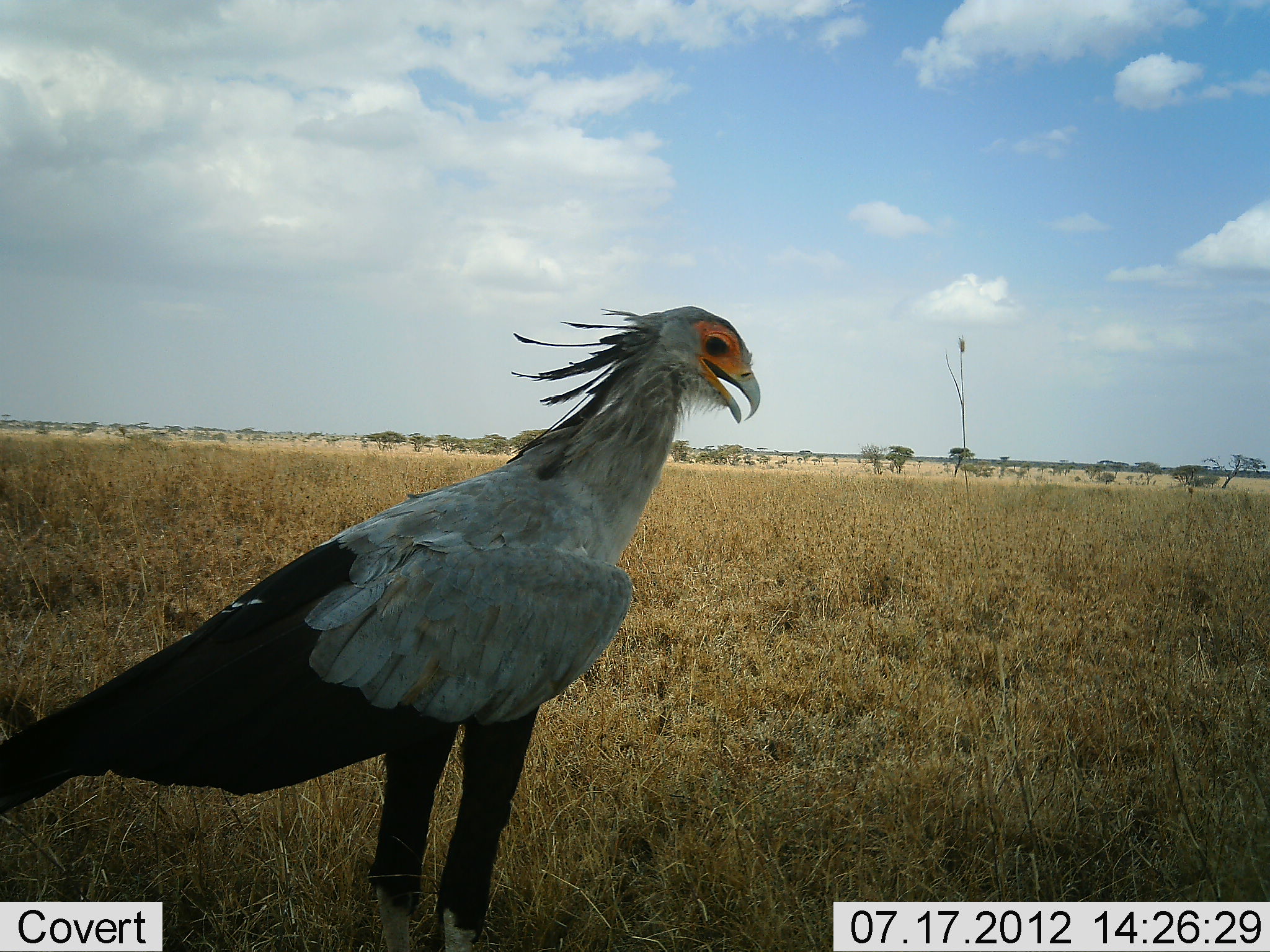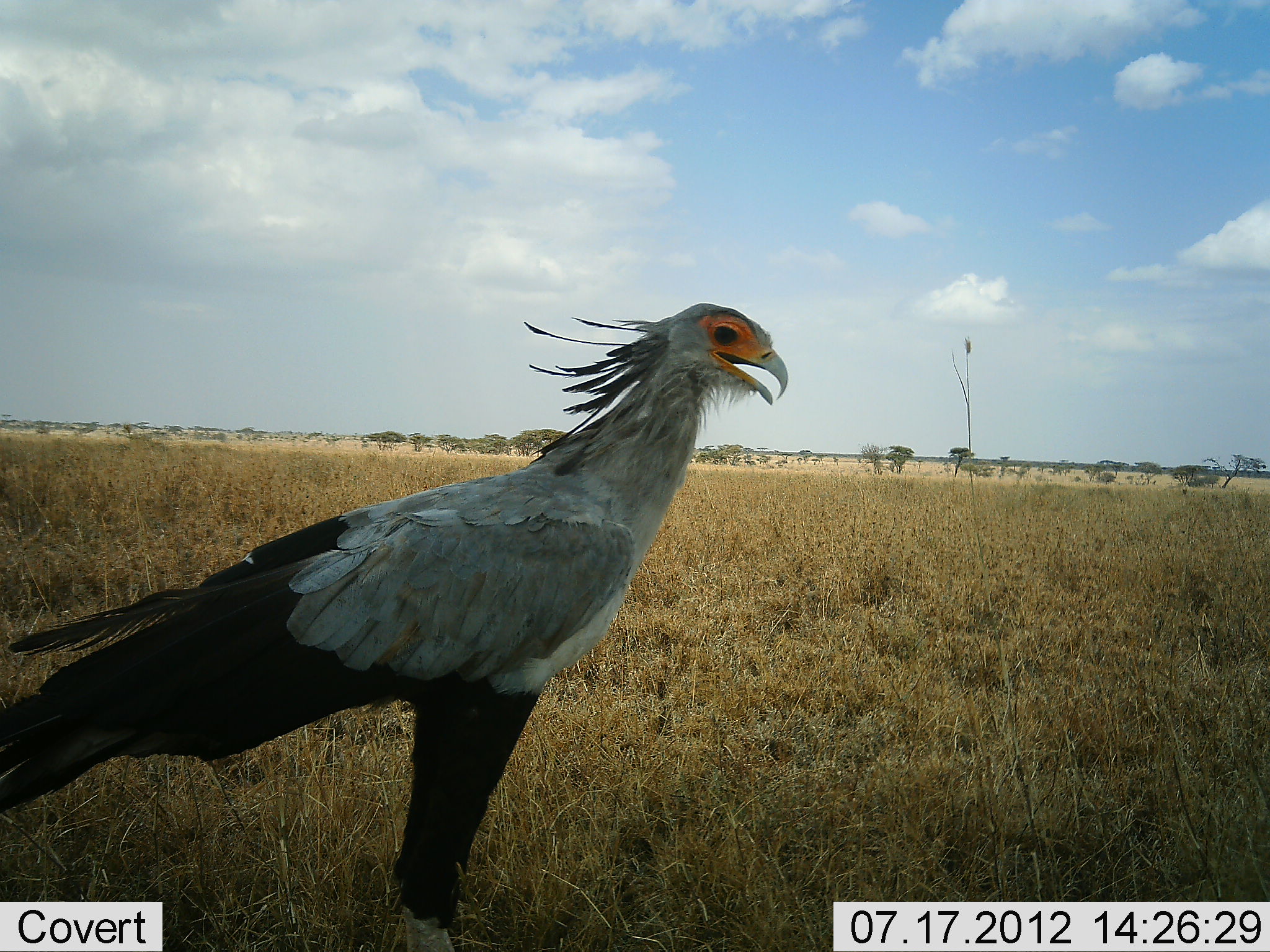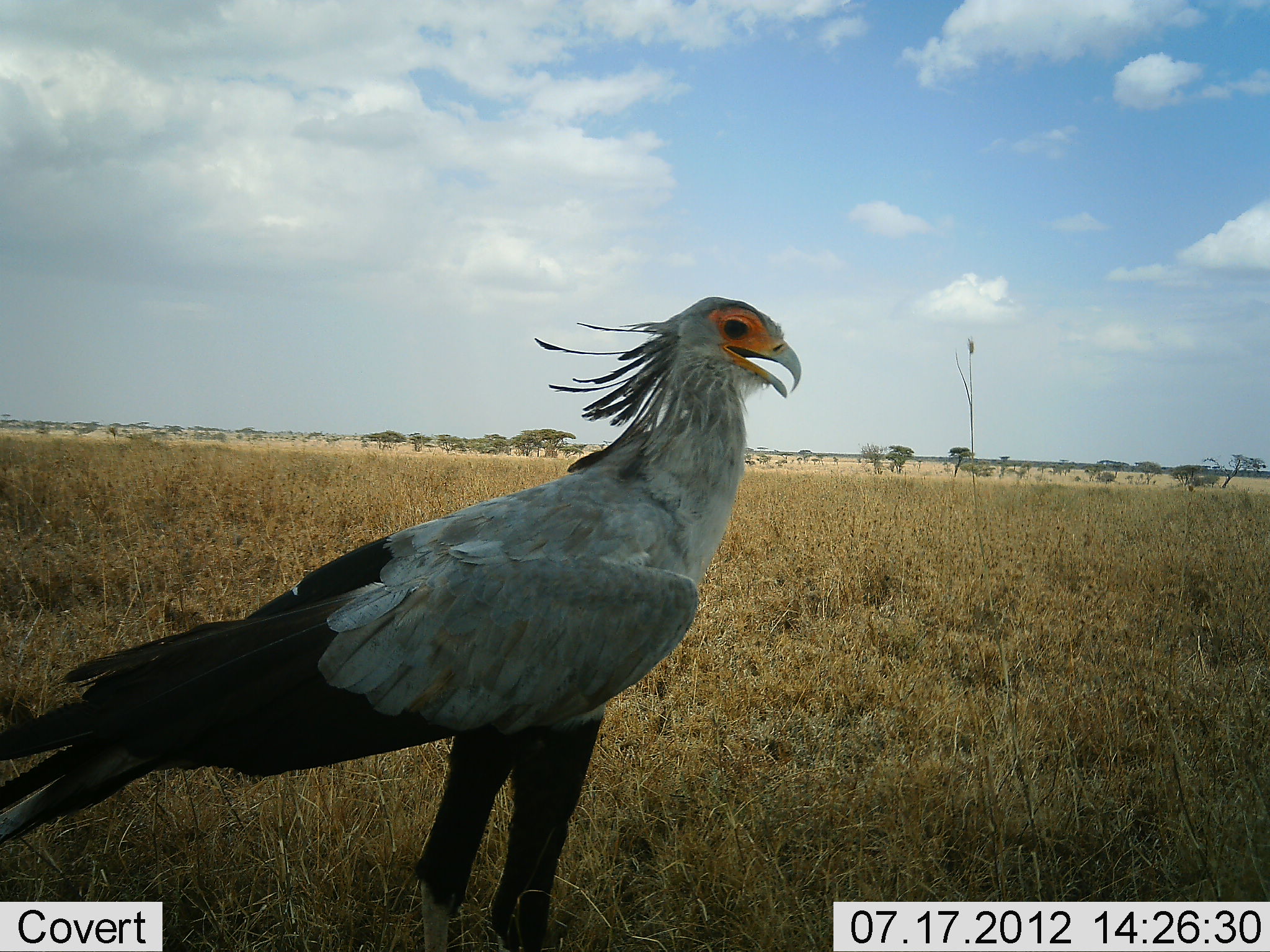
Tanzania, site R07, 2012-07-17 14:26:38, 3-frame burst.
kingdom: Animalia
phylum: Chordata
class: Aves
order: Accipitriformes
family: Sagittariidae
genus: Sagittarius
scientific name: Sagittarius serpentarius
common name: secretary bird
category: secretarybird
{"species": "secretarybird (secretary bird) (Sagittarius serpentarius)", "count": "1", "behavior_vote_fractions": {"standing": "80%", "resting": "0%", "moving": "20%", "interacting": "0%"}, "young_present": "0%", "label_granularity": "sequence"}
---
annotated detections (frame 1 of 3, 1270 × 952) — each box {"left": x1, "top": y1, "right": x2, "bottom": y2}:
animal: {"left": 2, "top": 305, "right": 761, "bottom": 950}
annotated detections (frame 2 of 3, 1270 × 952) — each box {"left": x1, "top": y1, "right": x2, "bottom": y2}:
animal: {"left": 2, "top": 303, "right": 789, "bottom": 950}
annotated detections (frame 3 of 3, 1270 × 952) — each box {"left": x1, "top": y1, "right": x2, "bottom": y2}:
animal: {"left": 0, "top": 294, "right": 800, "bottom": 950}